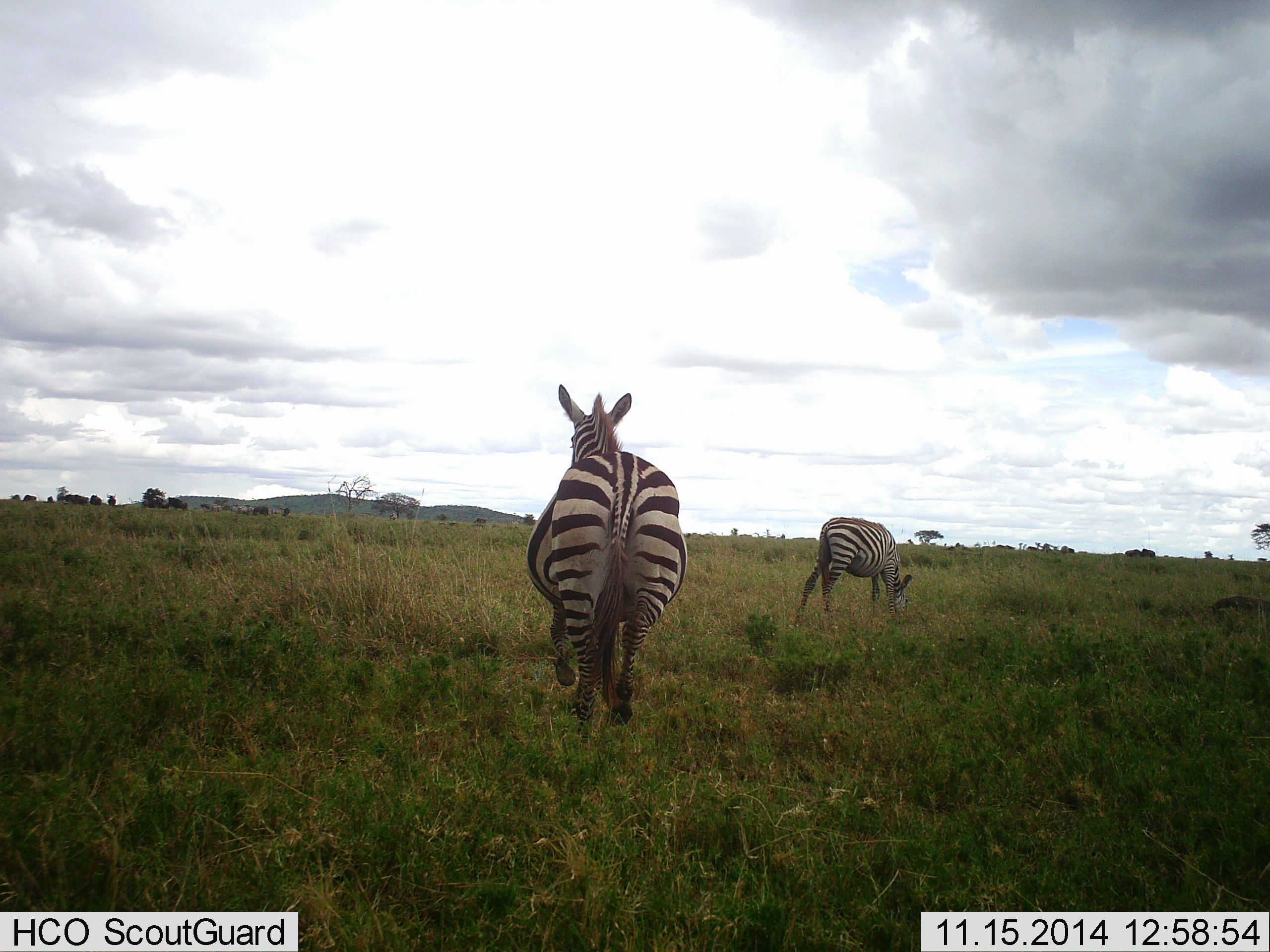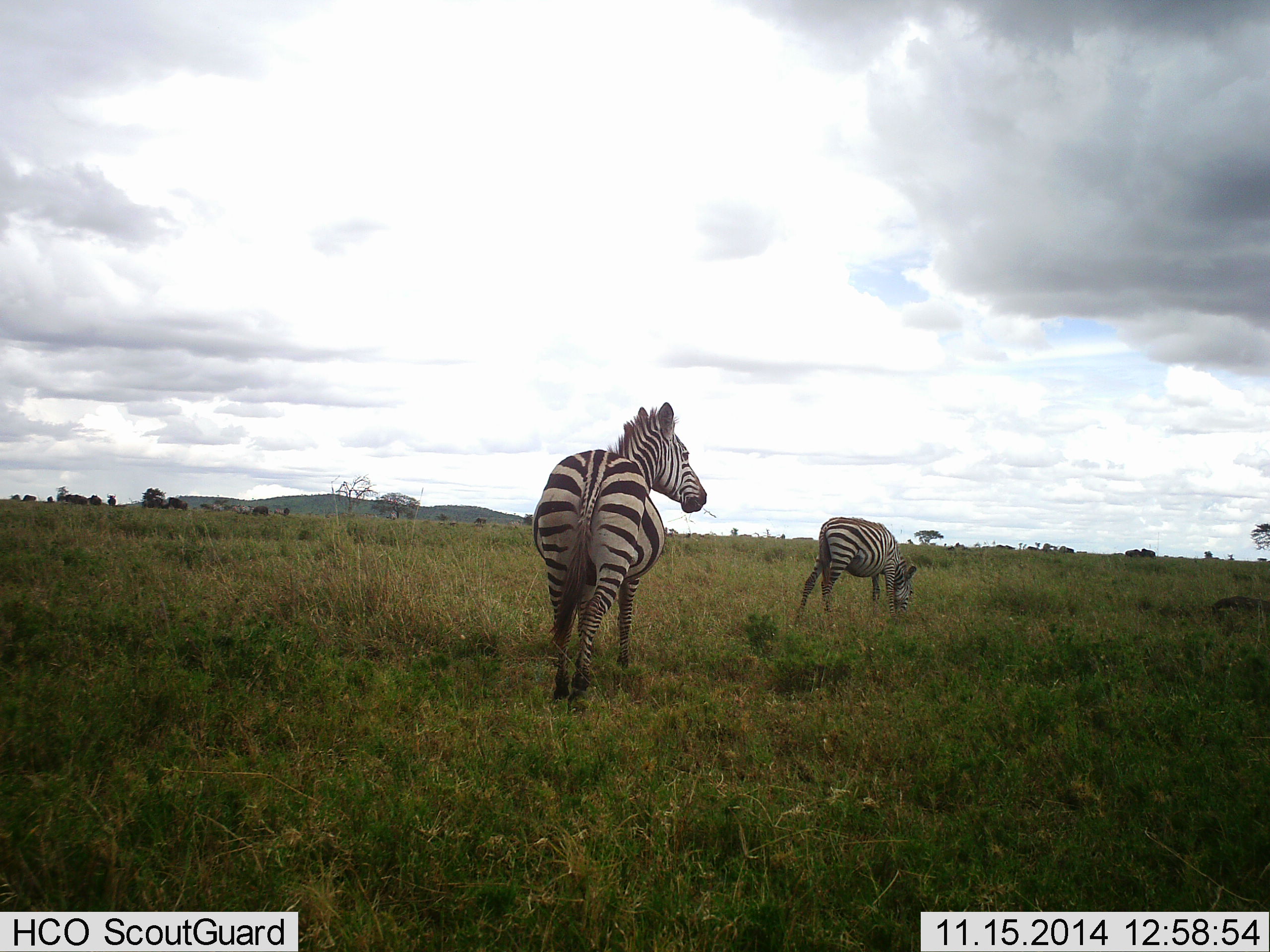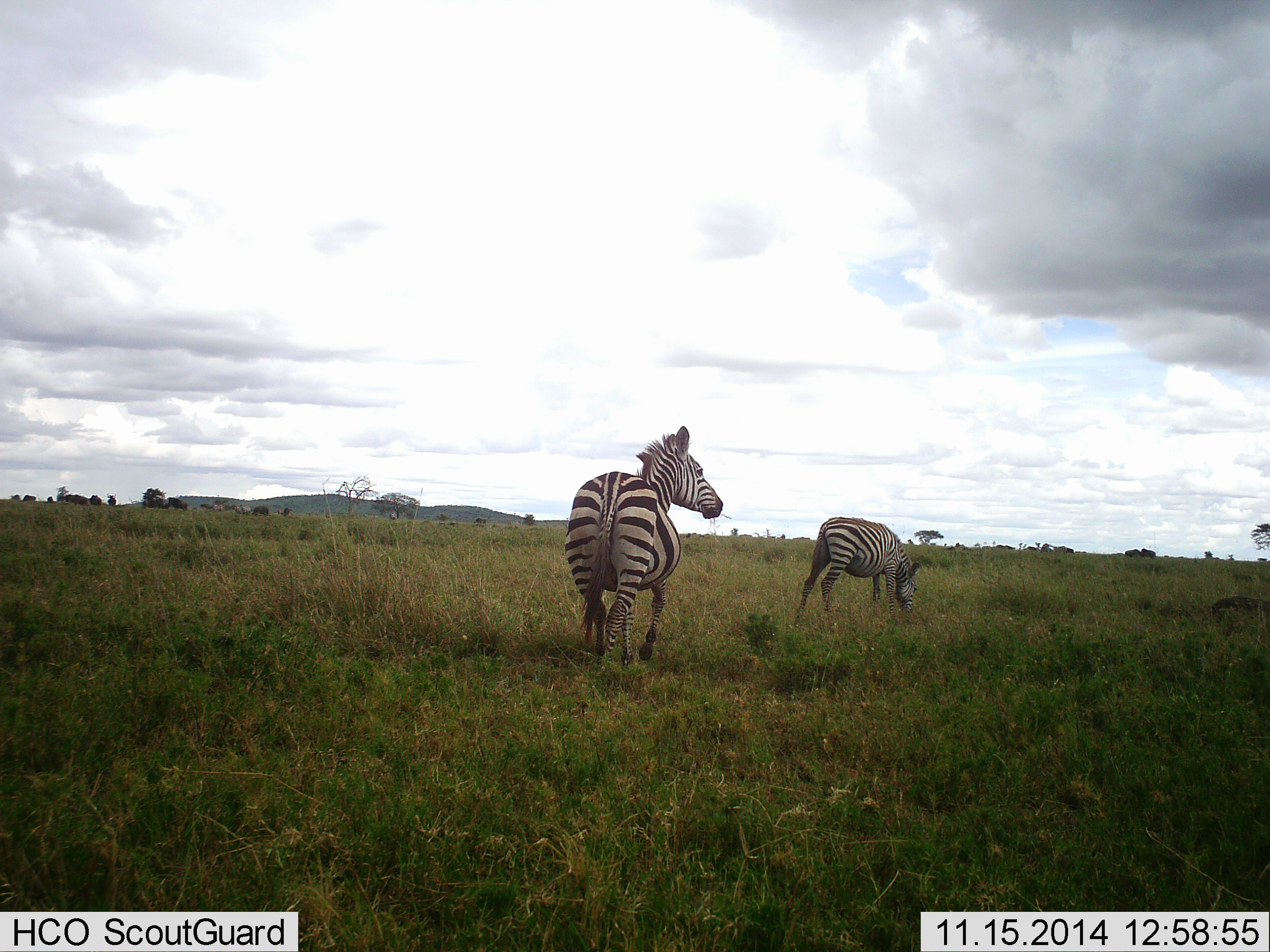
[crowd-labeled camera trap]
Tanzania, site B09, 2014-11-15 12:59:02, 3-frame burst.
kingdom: Animalia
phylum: Chordata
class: Mammalia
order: Perissodactyla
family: Equidae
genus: Equus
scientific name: Equus quagga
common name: plains zebra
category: zebra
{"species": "zebra (plains zebra) (Equus quagga)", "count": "2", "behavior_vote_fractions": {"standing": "50%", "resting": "0%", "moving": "80%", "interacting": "0%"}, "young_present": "0%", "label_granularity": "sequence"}